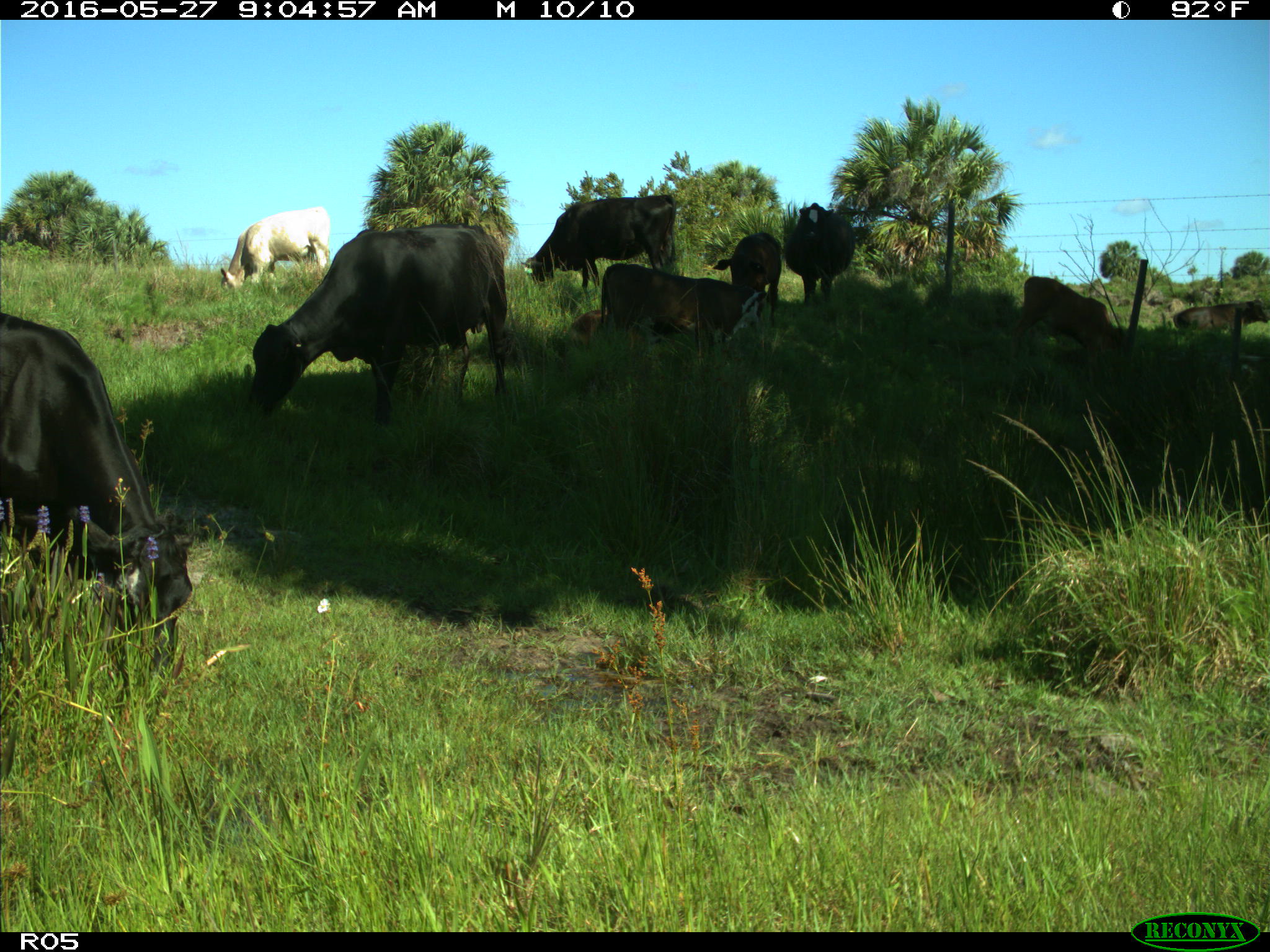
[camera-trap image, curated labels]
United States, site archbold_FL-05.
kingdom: Animalia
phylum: Chordata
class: Mammalia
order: Artiodactyla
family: Bovidae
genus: Bos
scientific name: Bos taurus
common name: domestic cow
Bos taurus (domestic cow).